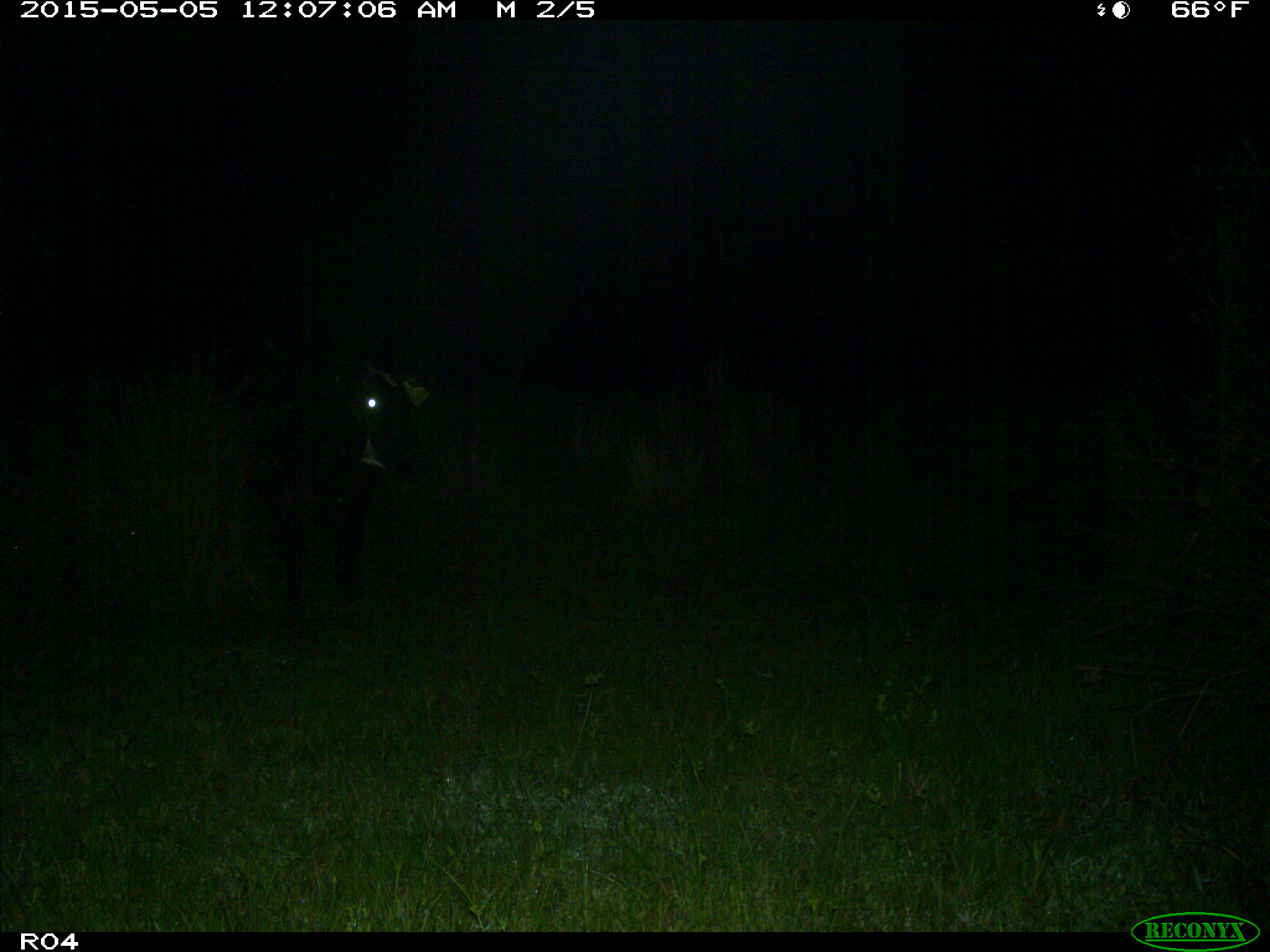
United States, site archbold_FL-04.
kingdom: Animalia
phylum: Chordata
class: Mammalia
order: Artiodactyla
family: Bovidae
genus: Bos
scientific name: Bos taurus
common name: domestic cow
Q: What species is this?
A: Bos taurus (domestic cow).